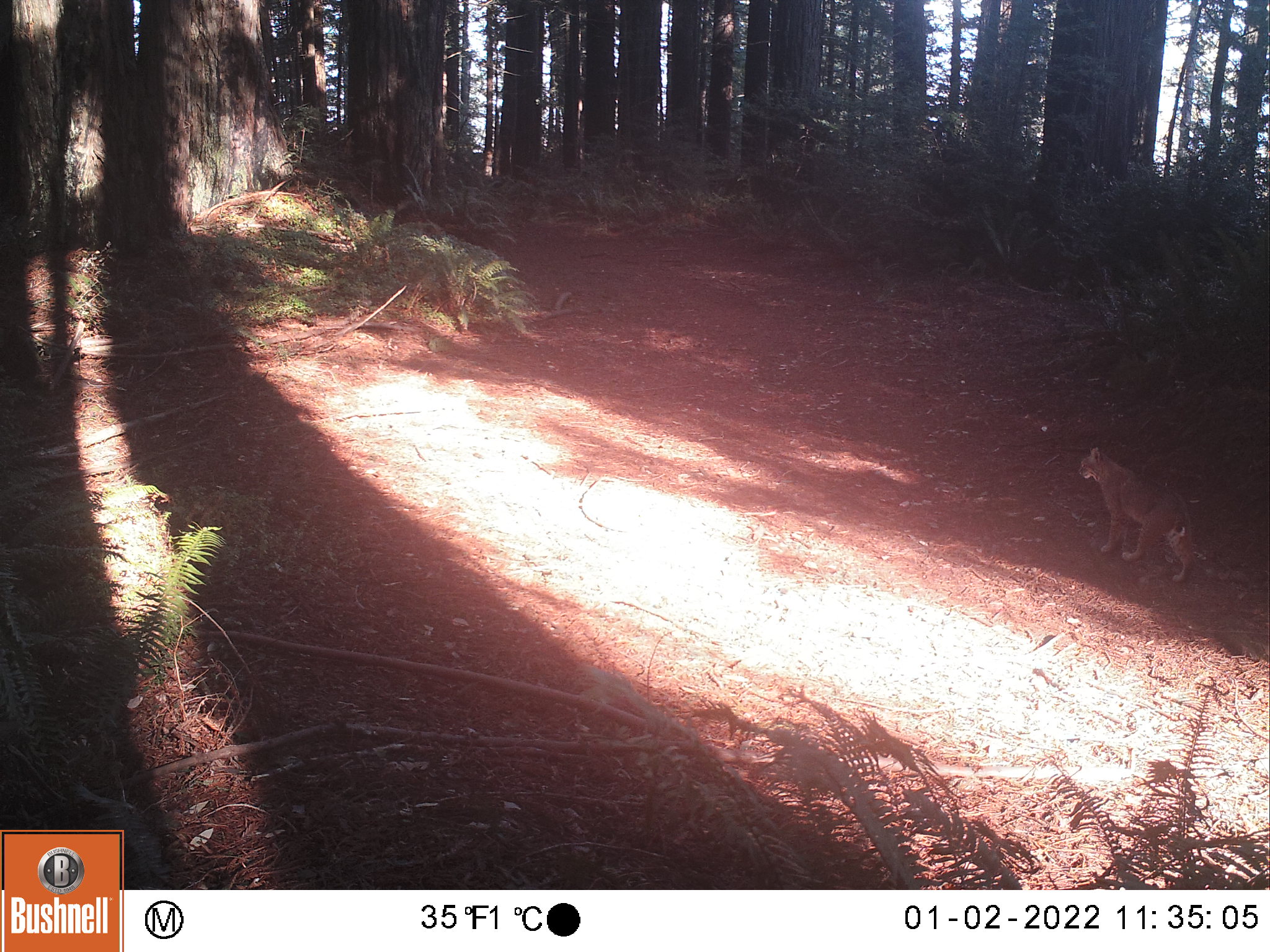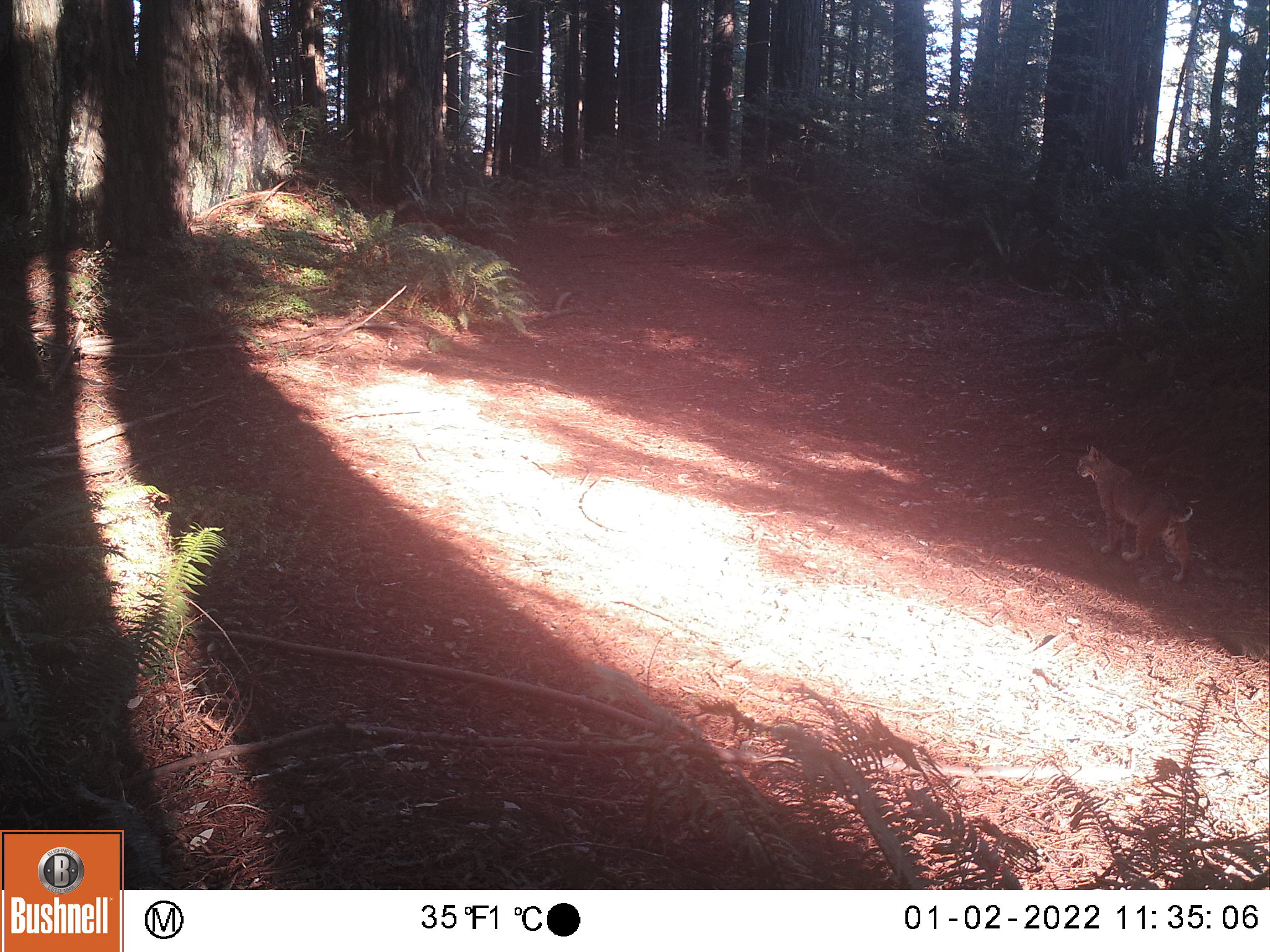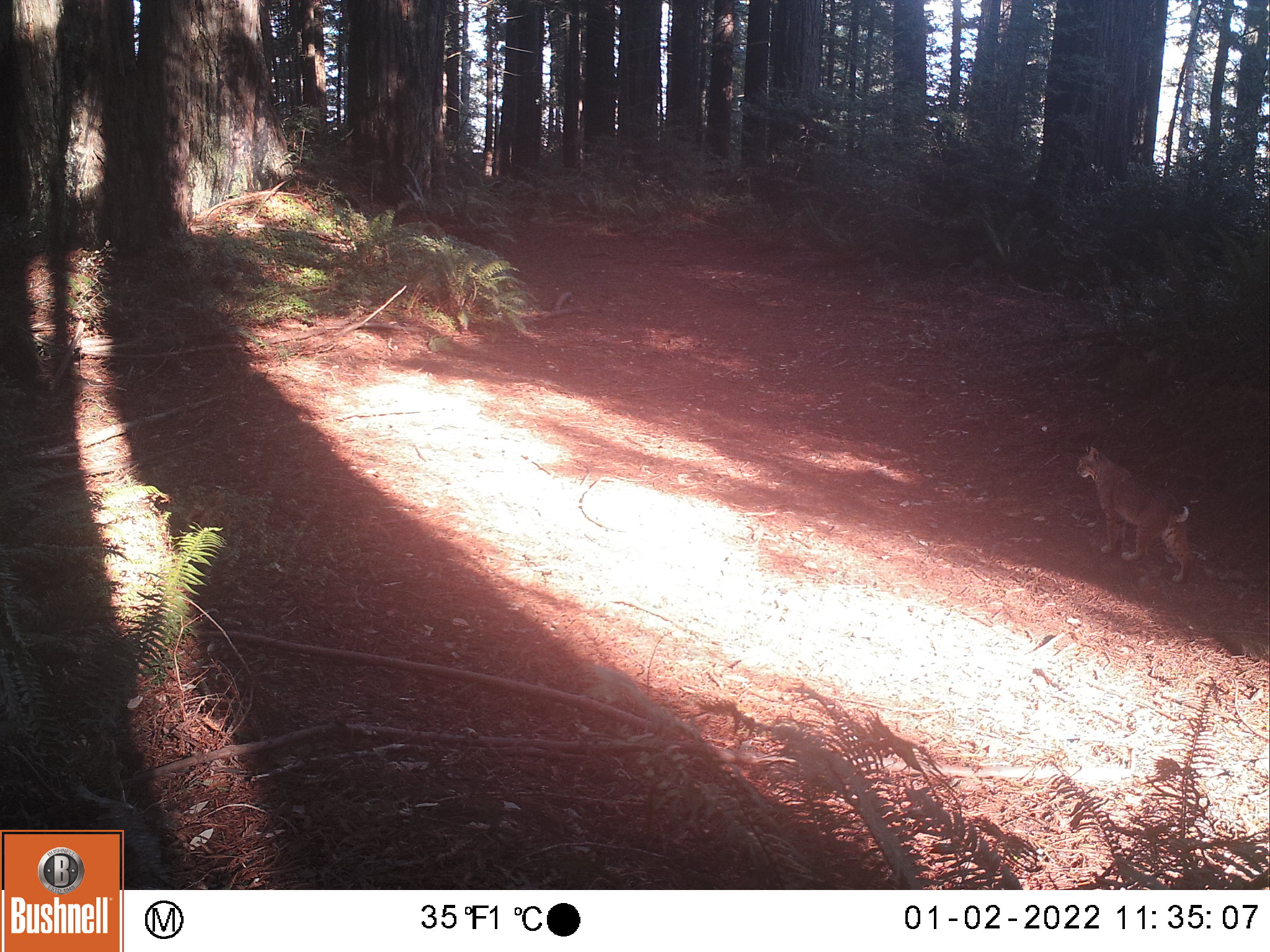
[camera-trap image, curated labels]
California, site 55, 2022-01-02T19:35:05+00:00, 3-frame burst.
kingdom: Animalia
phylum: Chordata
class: Mammalia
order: Carnivora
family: Felidae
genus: Lynx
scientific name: Lynx rufus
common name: bobcat